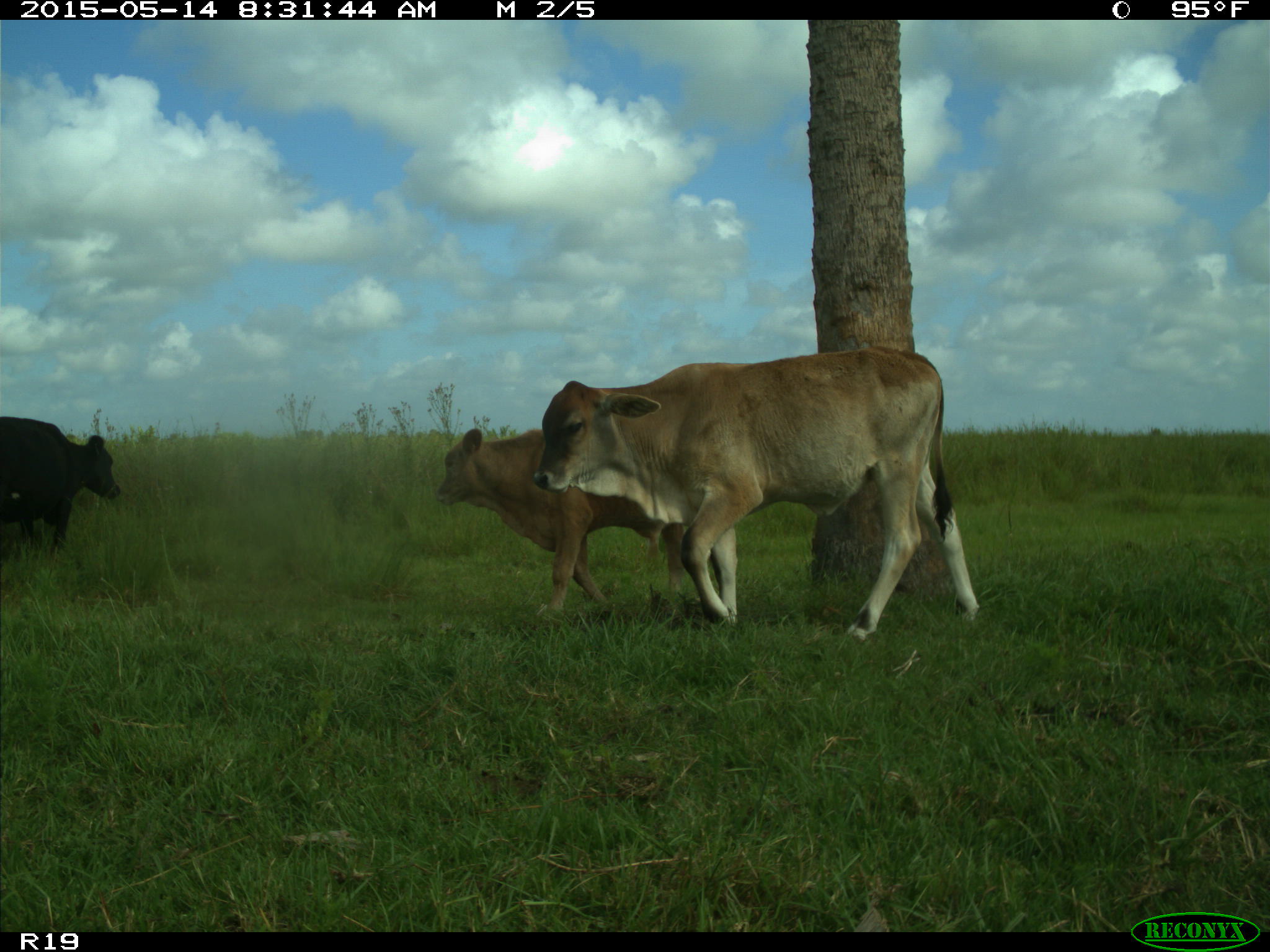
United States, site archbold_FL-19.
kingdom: Animalia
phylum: Chordata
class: Mammalia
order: Artiodactyla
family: Bovidae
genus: Bos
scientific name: Bos taurus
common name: domestic cow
Bos taurus (domestic cow).